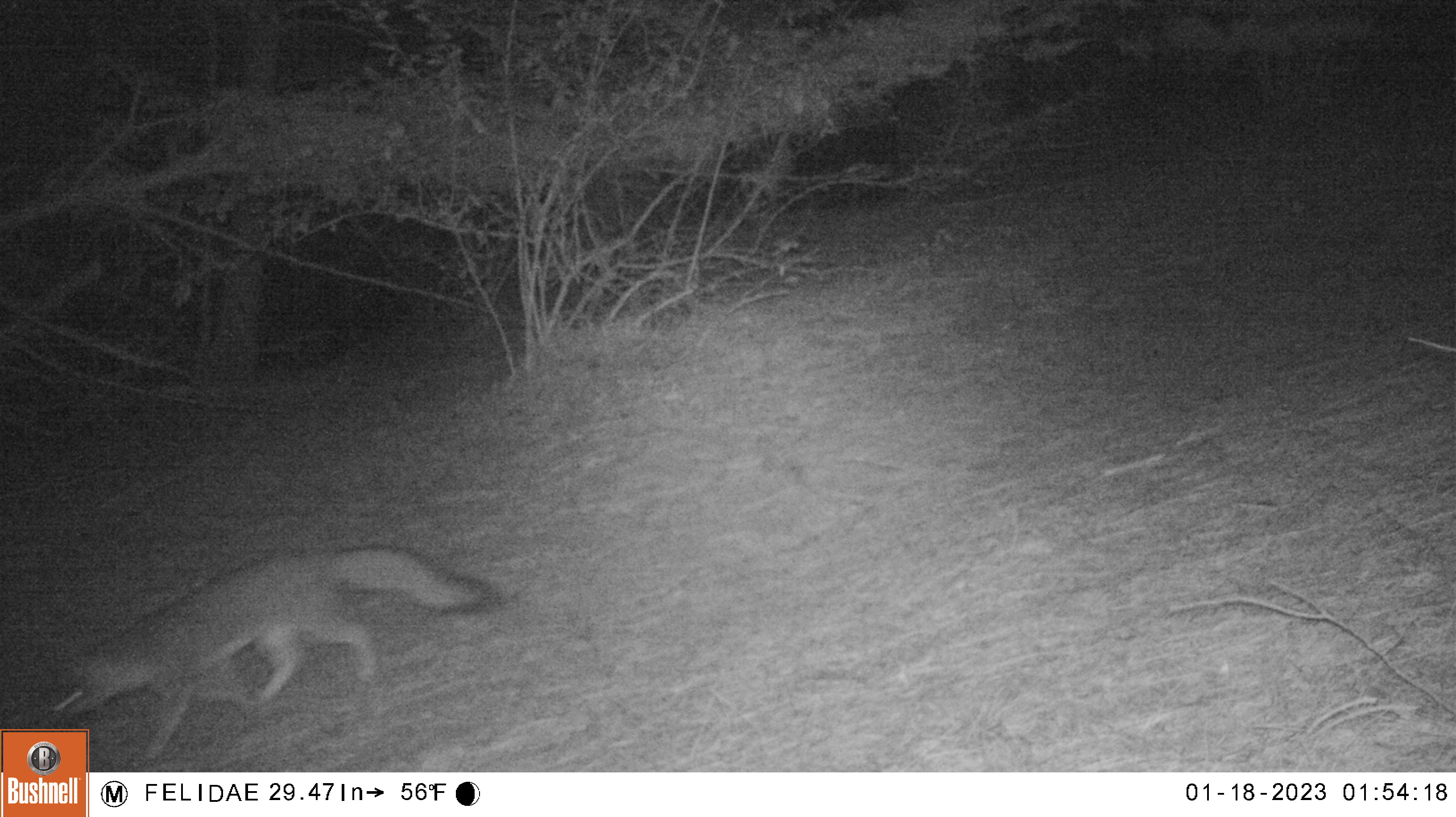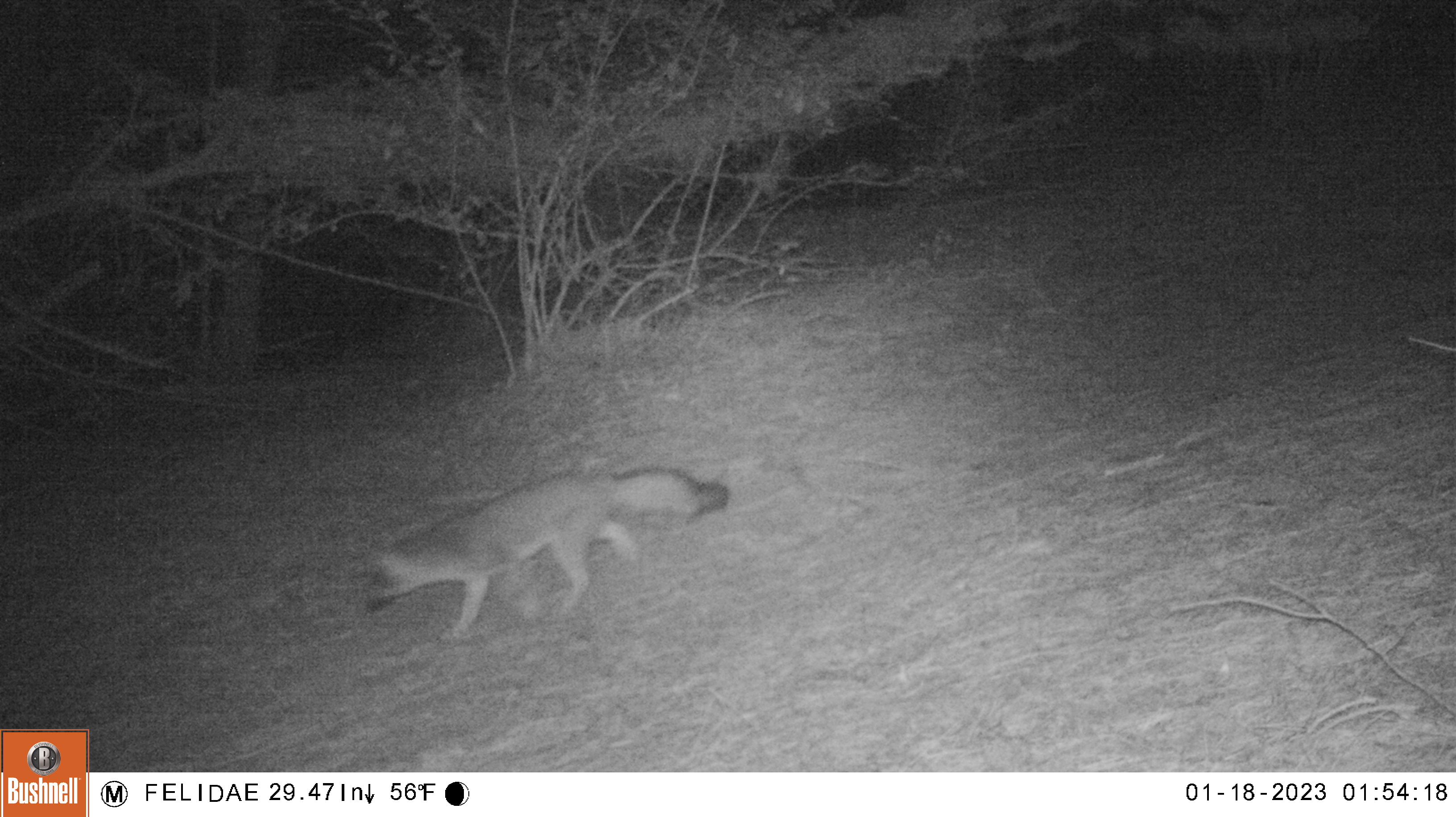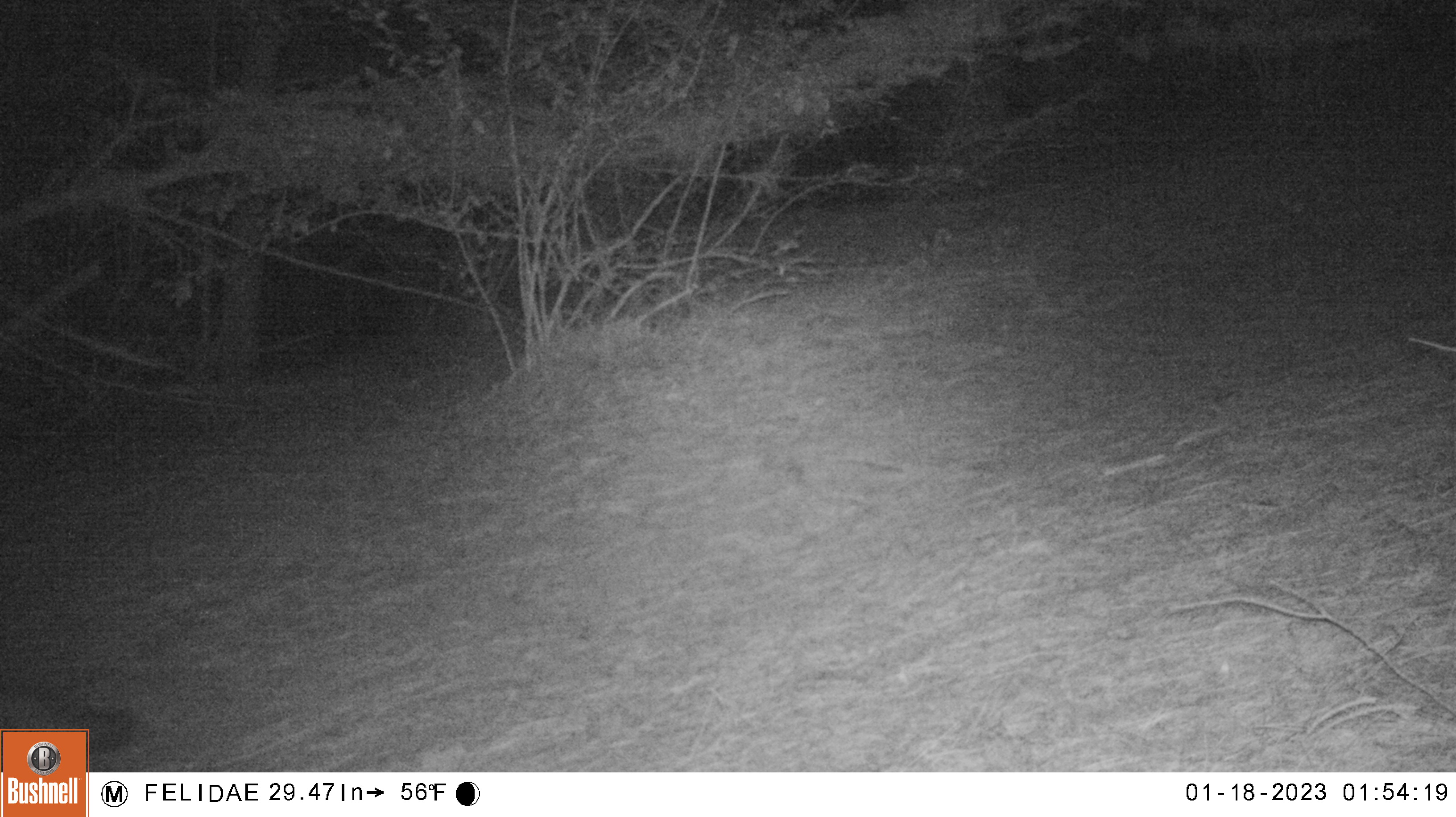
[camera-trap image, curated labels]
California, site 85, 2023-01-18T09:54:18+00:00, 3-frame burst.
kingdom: Animalia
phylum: Chordata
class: Mammalia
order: Carnivora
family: Canidae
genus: Urocyon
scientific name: Urocyon cinereoargenteus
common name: gray fox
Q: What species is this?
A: Gray fox (Urocyon cinereoargenteus).